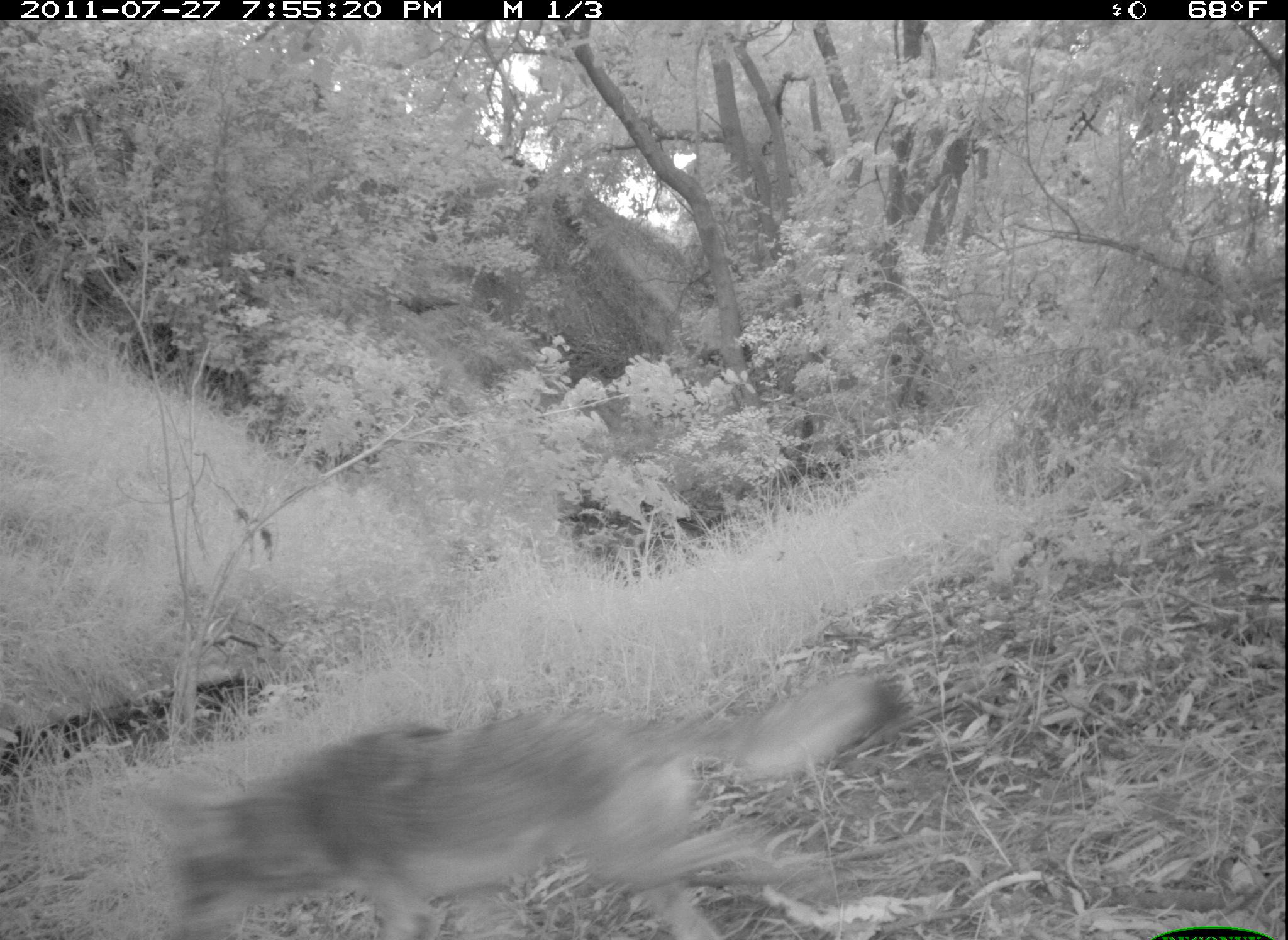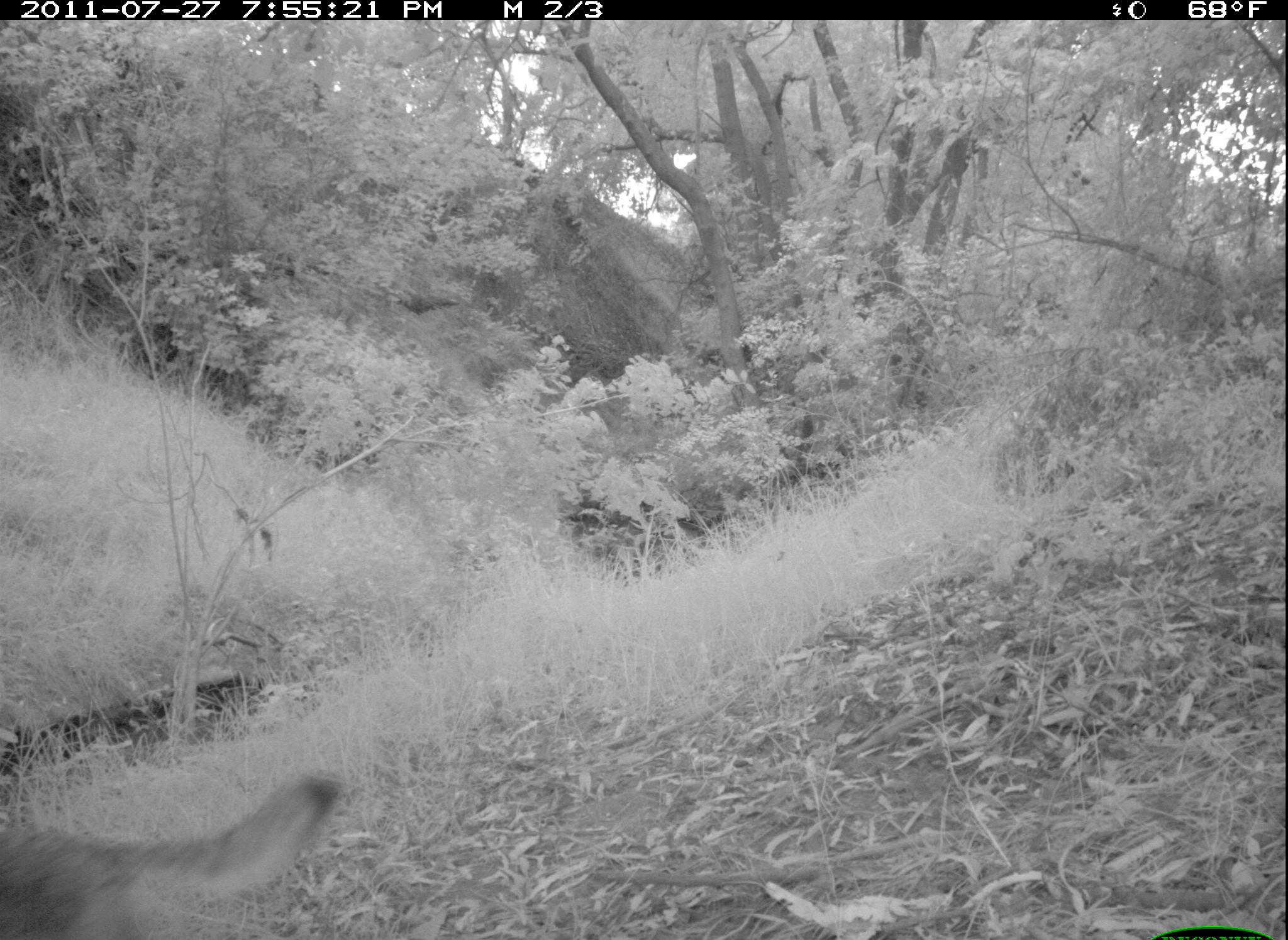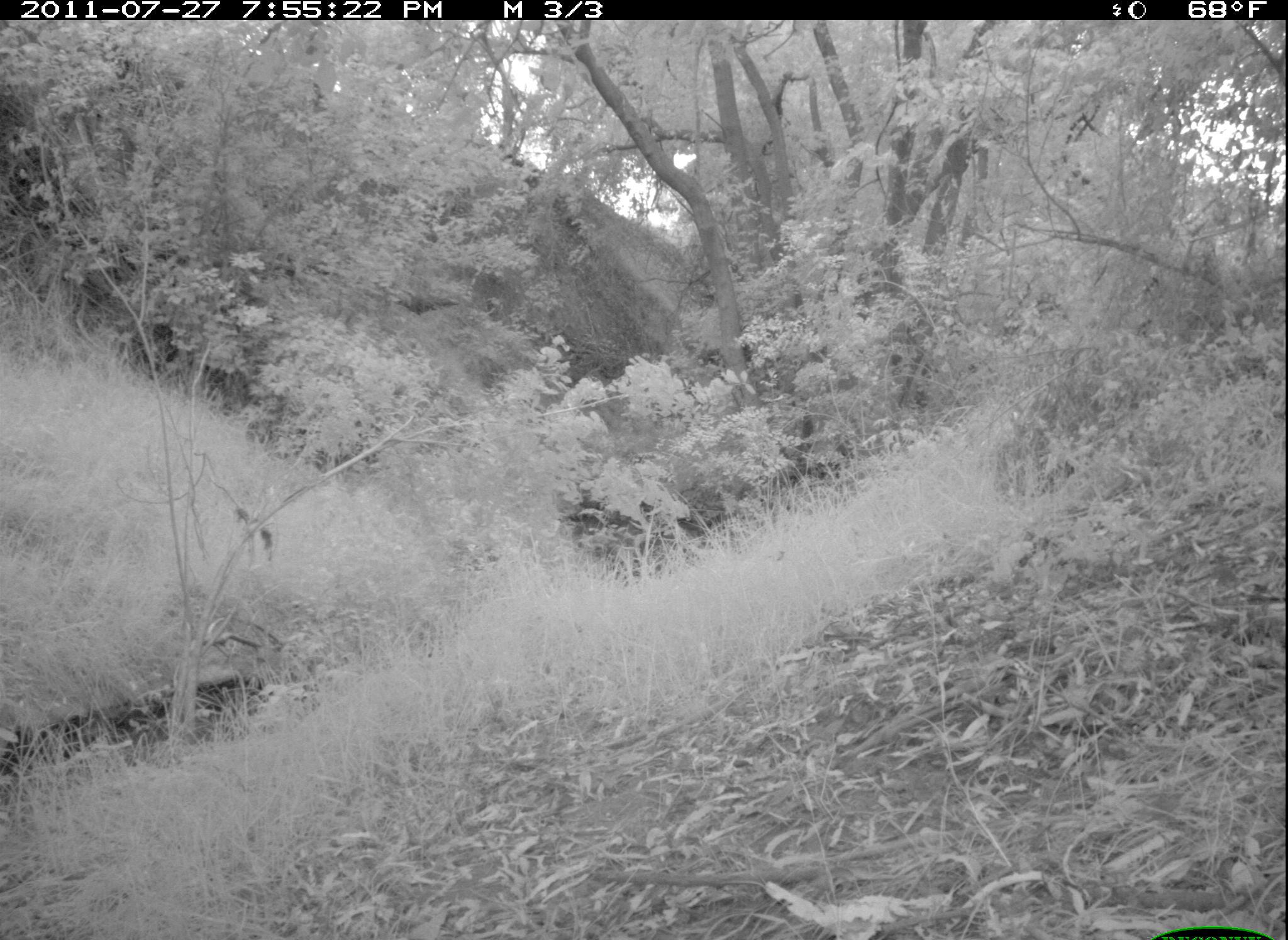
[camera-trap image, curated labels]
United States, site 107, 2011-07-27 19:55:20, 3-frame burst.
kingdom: Animalia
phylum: Chordata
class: Mammalia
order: Carnivora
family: Canidae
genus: Canis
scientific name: Canis latrans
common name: coyote